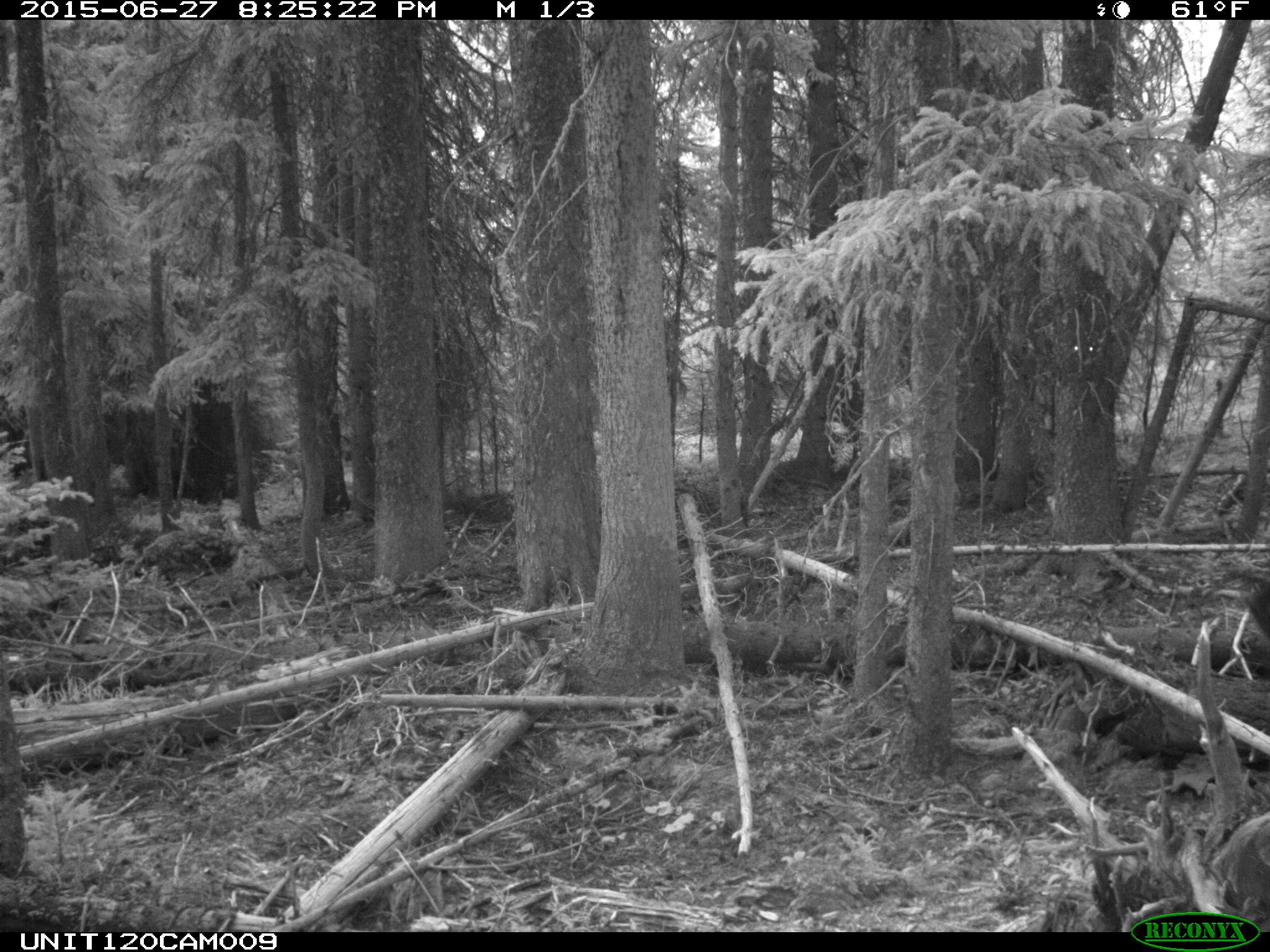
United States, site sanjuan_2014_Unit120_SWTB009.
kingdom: Animalia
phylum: Chordata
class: Mammalia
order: Artiodactyla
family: Cervidae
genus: Cervus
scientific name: Cervus elaphus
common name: red deer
Cervus elaphus (red deer).